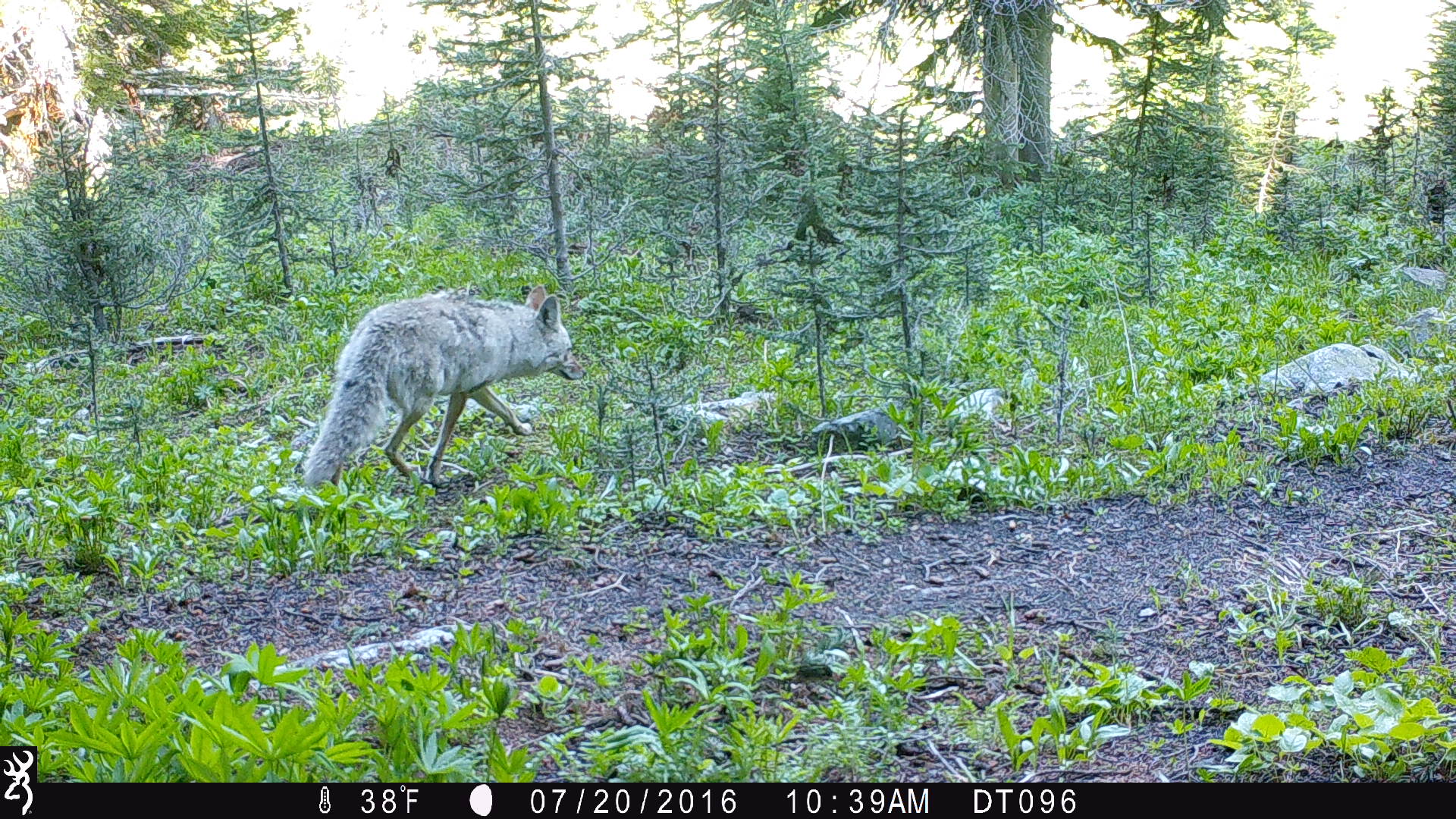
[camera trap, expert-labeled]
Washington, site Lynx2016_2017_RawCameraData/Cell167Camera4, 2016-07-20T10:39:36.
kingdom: Animalia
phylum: Chordata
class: Mammalia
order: Carnivora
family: Canidae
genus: Canis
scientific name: Canis latrans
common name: coyote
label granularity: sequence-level